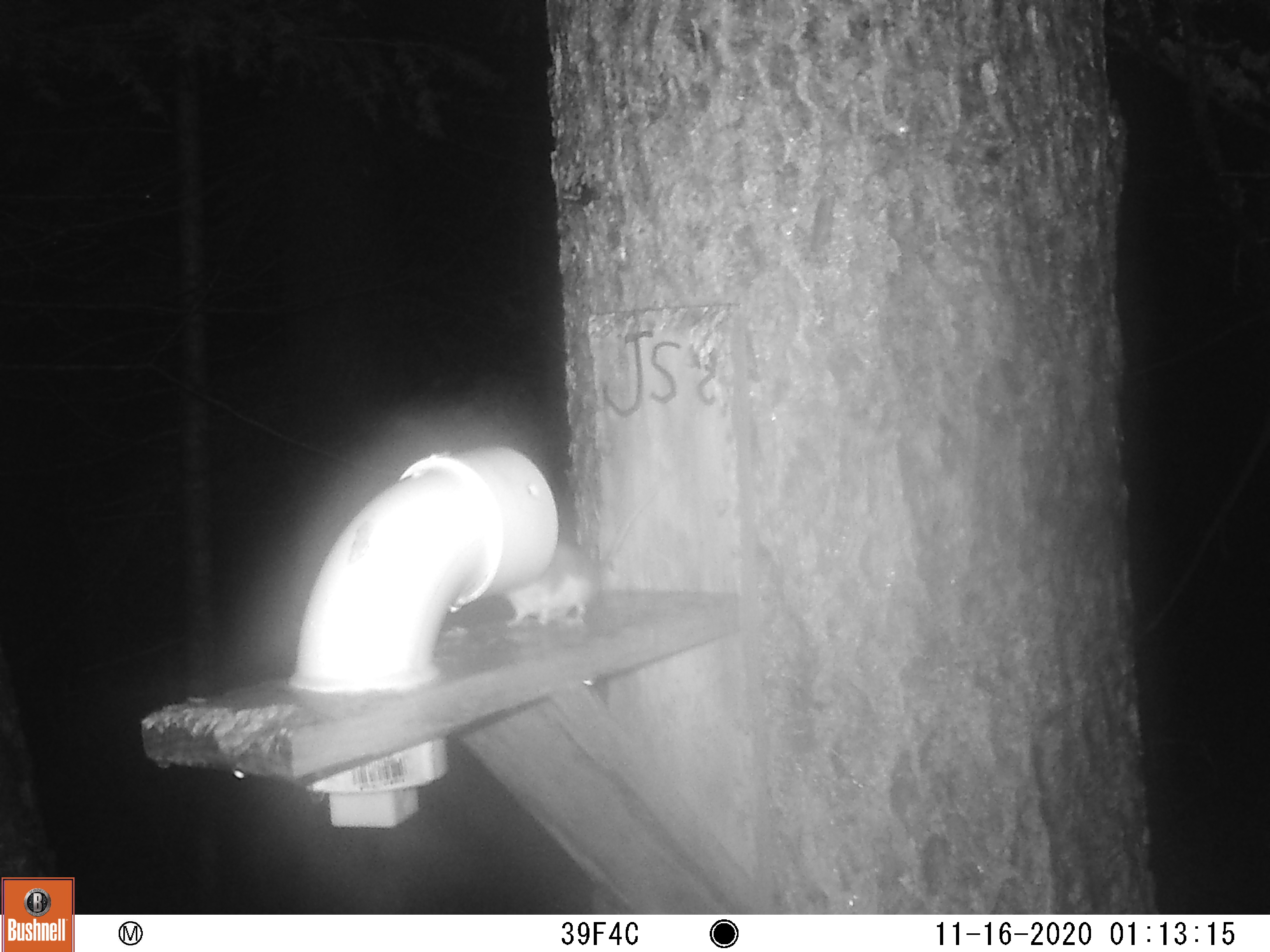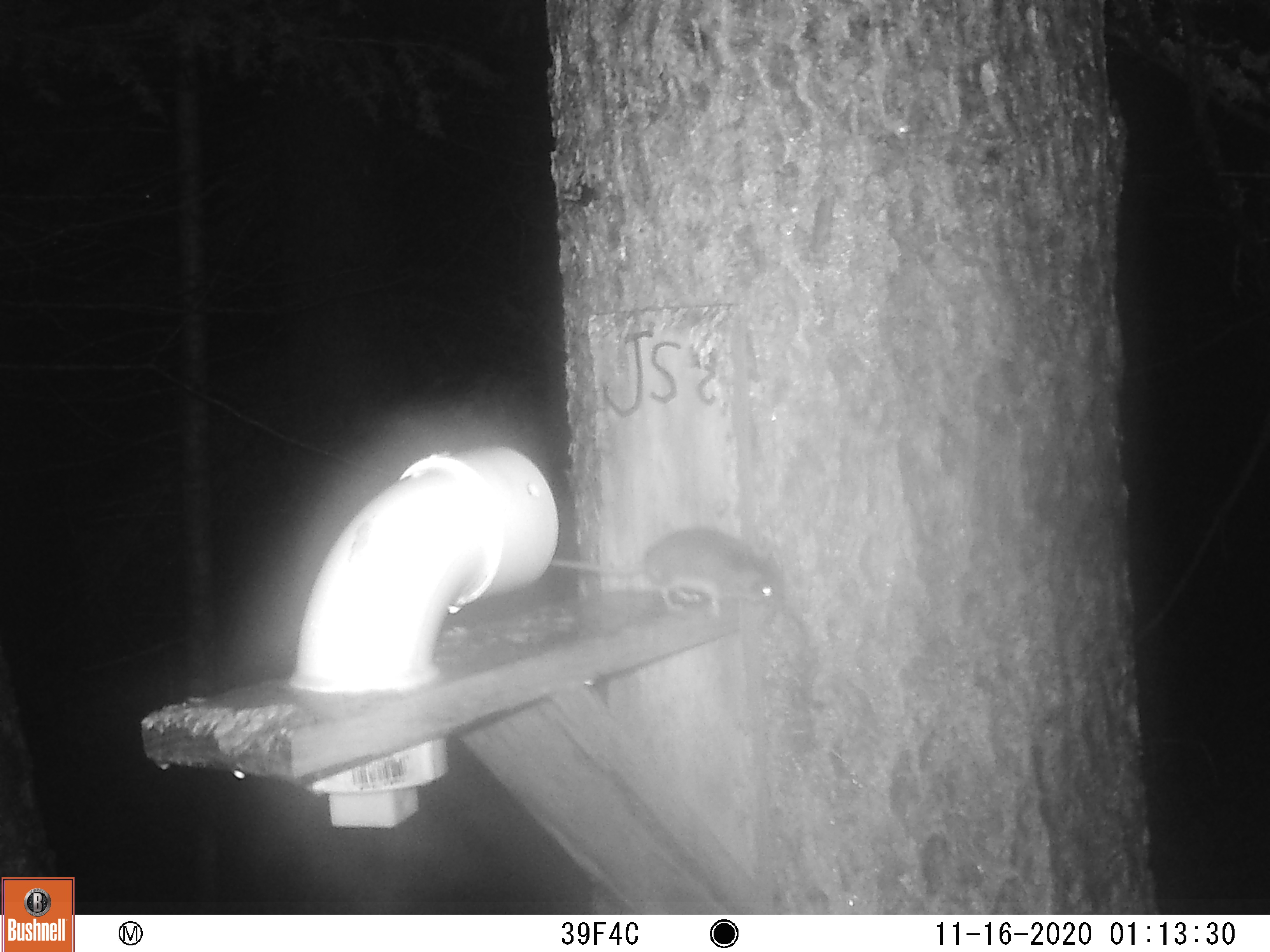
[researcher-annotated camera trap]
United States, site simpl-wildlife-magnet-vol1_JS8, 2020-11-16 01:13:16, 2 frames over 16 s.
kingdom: Animalia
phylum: Chordata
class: Mammalia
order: Rodentia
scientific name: Rodentia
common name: mouse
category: mouse sp.